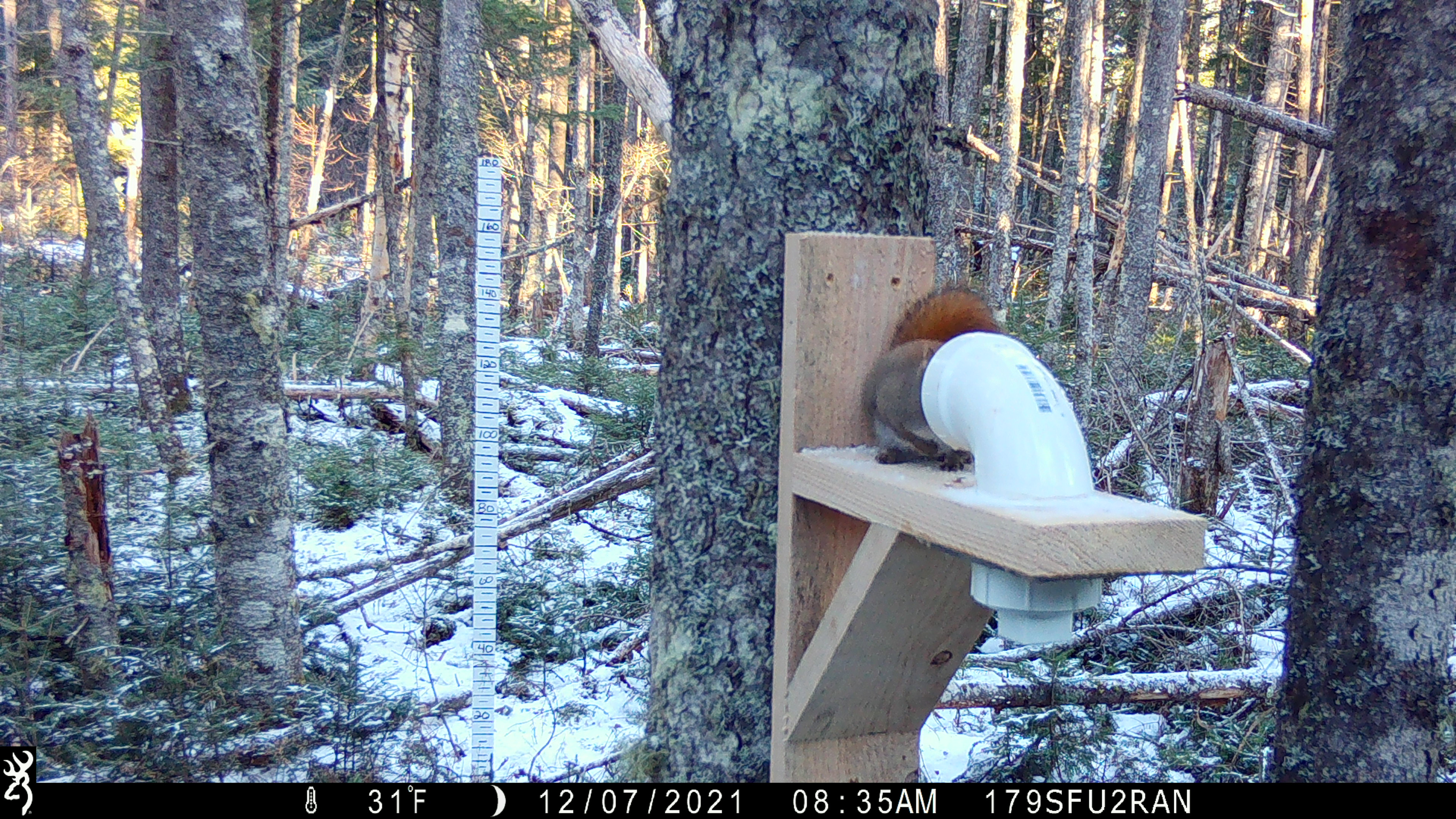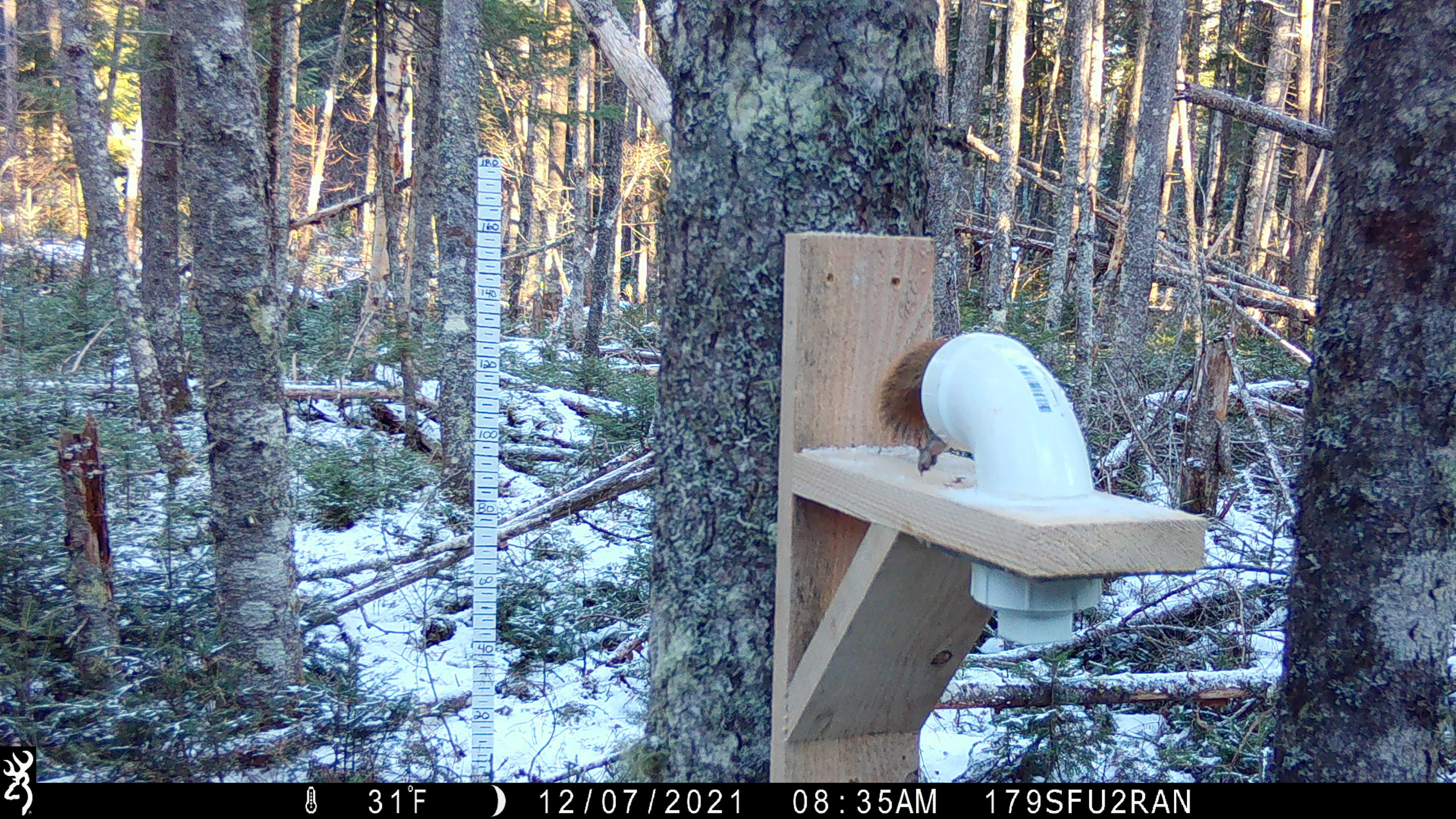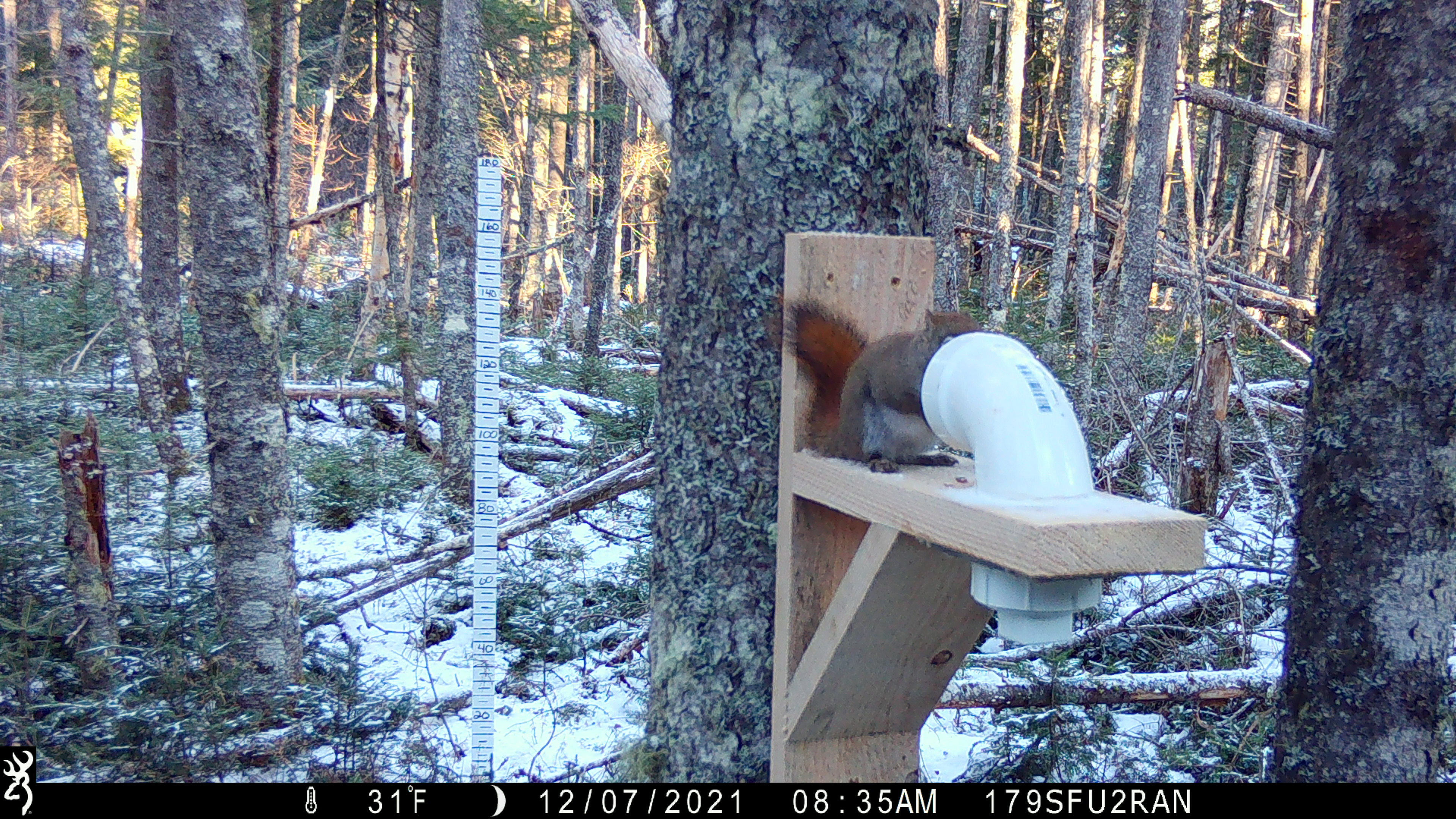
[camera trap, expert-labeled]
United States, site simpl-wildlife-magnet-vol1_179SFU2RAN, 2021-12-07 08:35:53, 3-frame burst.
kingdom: Animalia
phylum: Chordata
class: Mammalia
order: Rodentia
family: Sciuridae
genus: Tamiasciurus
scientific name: Tamiasciurus hudsonicus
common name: red squirrel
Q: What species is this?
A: Red squirrel (Tamiasciurus hudsonicus).